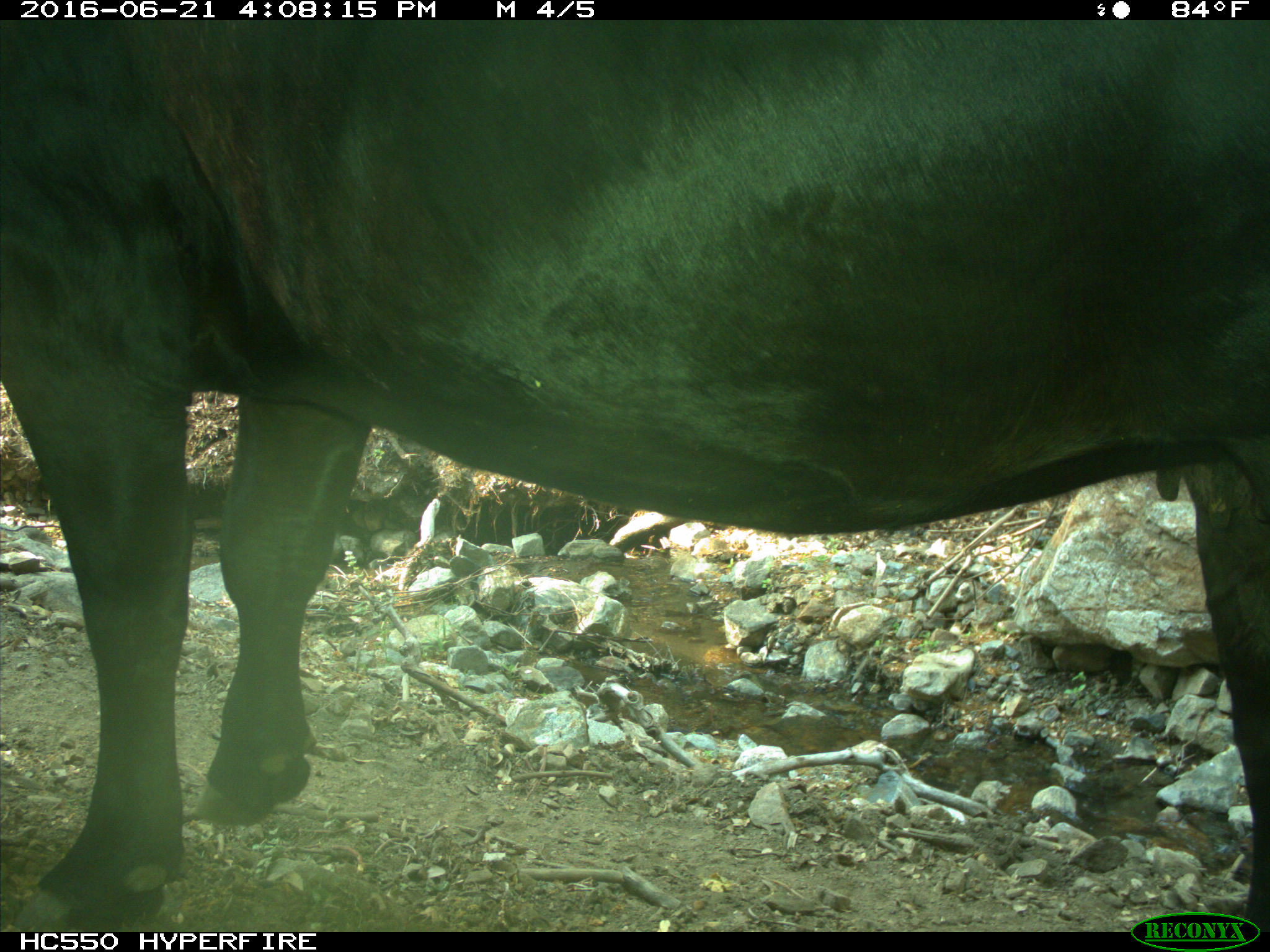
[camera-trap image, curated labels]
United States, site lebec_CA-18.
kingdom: Animalia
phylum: Chordata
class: Mammalia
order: Artiodactyla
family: Bovidae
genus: Bos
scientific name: Bos taurus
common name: domestic cow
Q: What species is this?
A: Bos taurus (domestic cow).